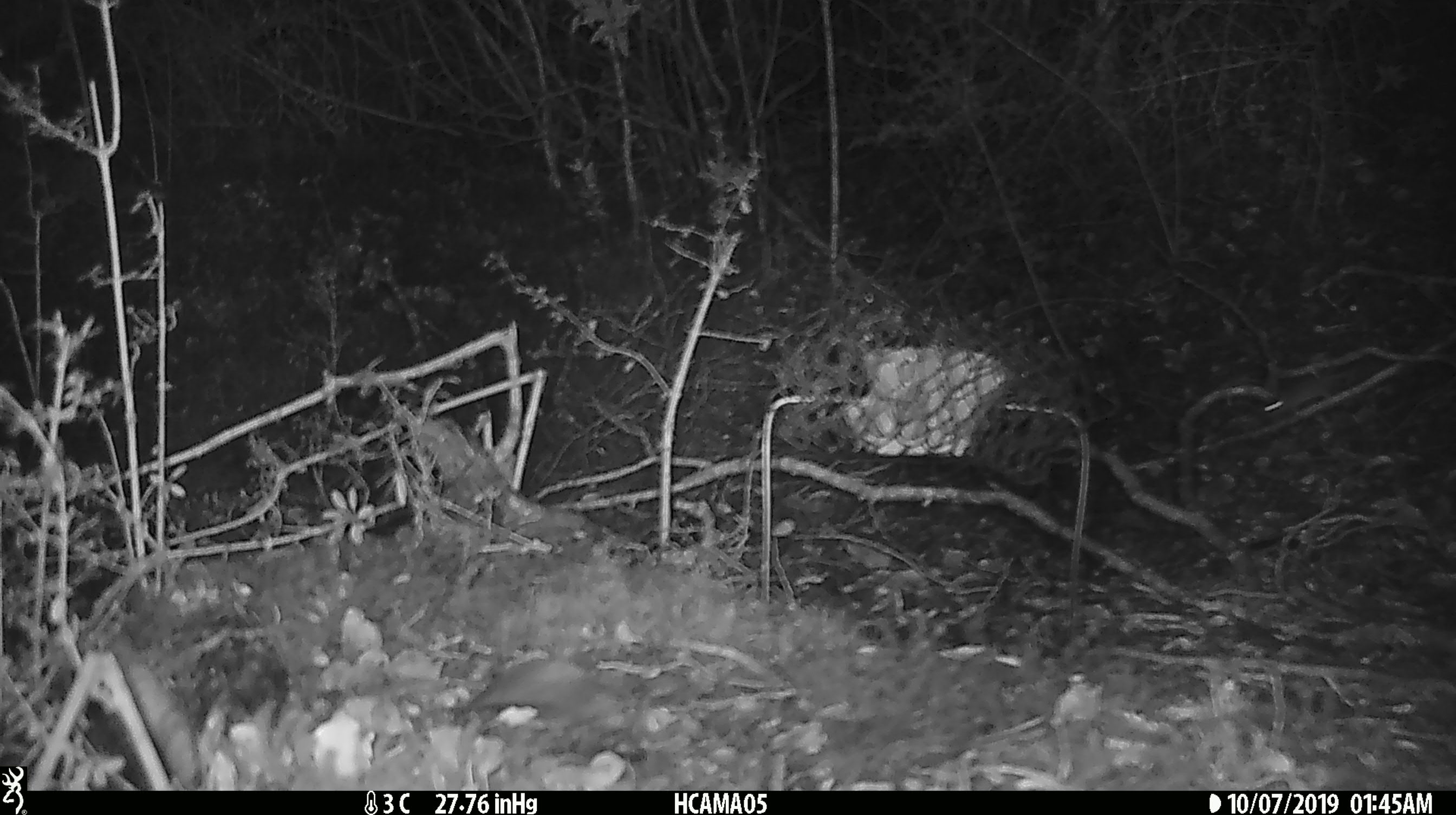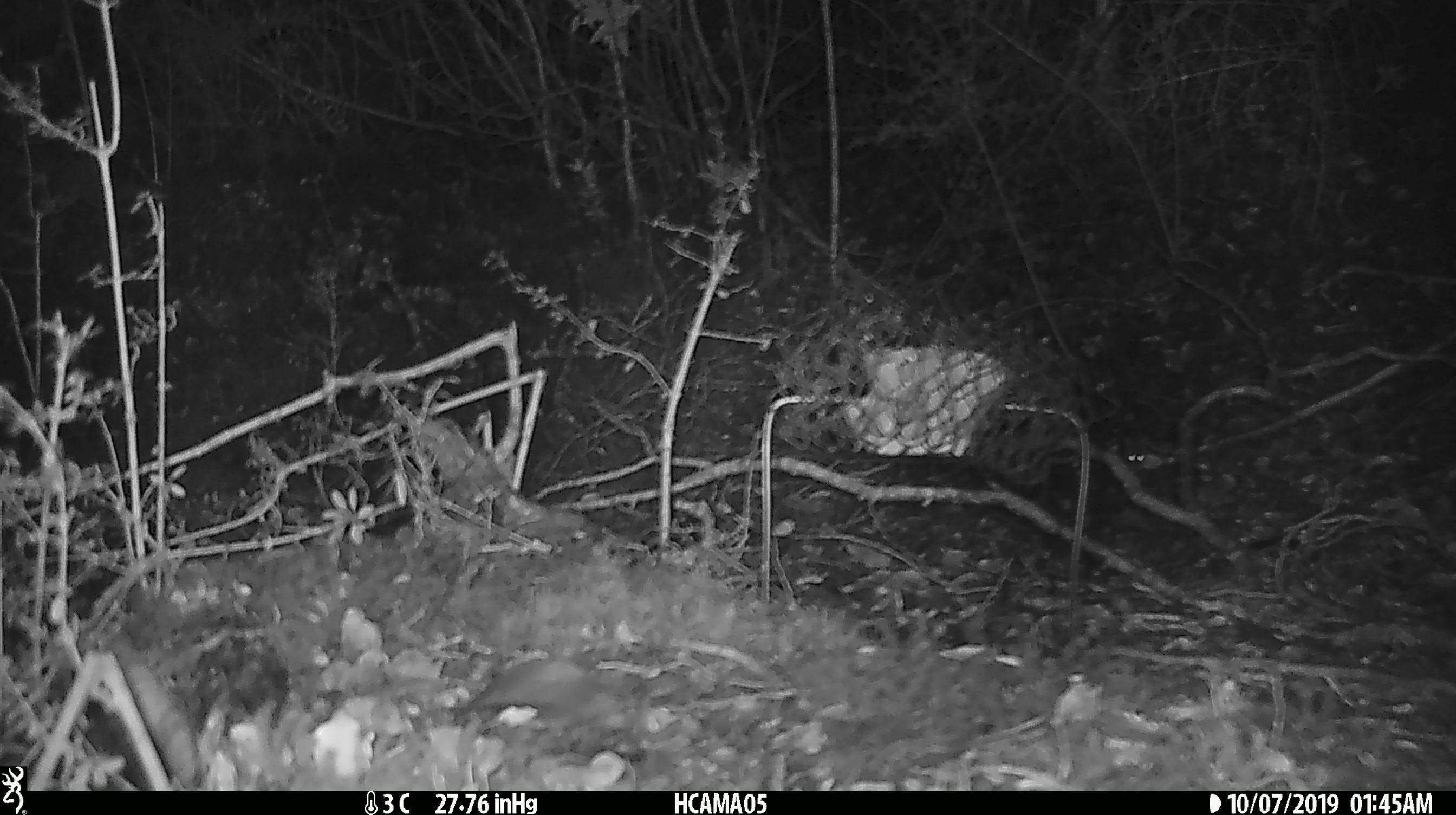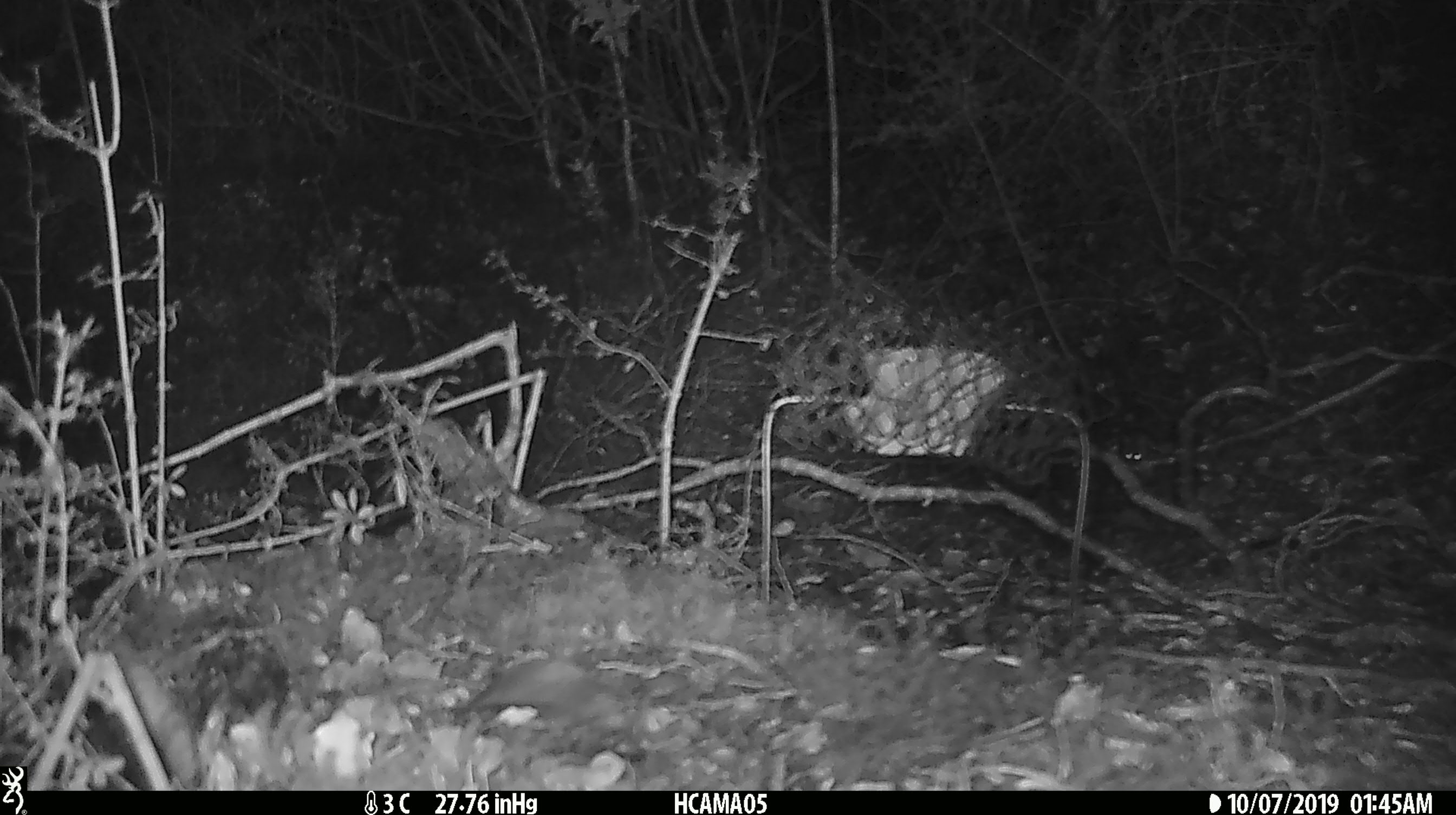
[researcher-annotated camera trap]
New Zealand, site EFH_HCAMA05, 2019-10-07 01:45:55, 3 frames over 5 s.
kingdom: Animalia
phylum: Chordata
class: Mammalia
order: Rodentia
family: Muridae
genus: Mus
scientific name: Mus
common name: mouse